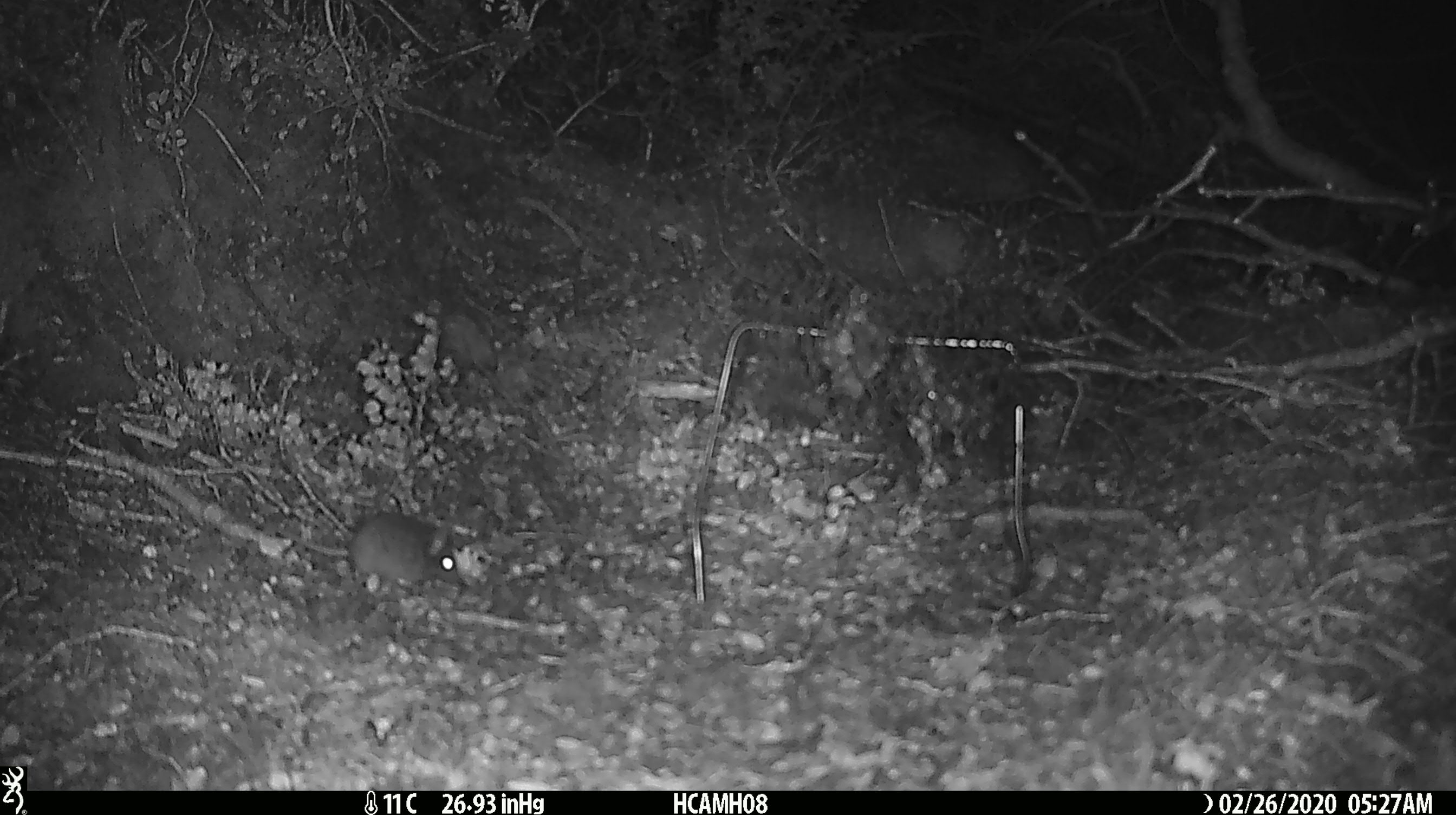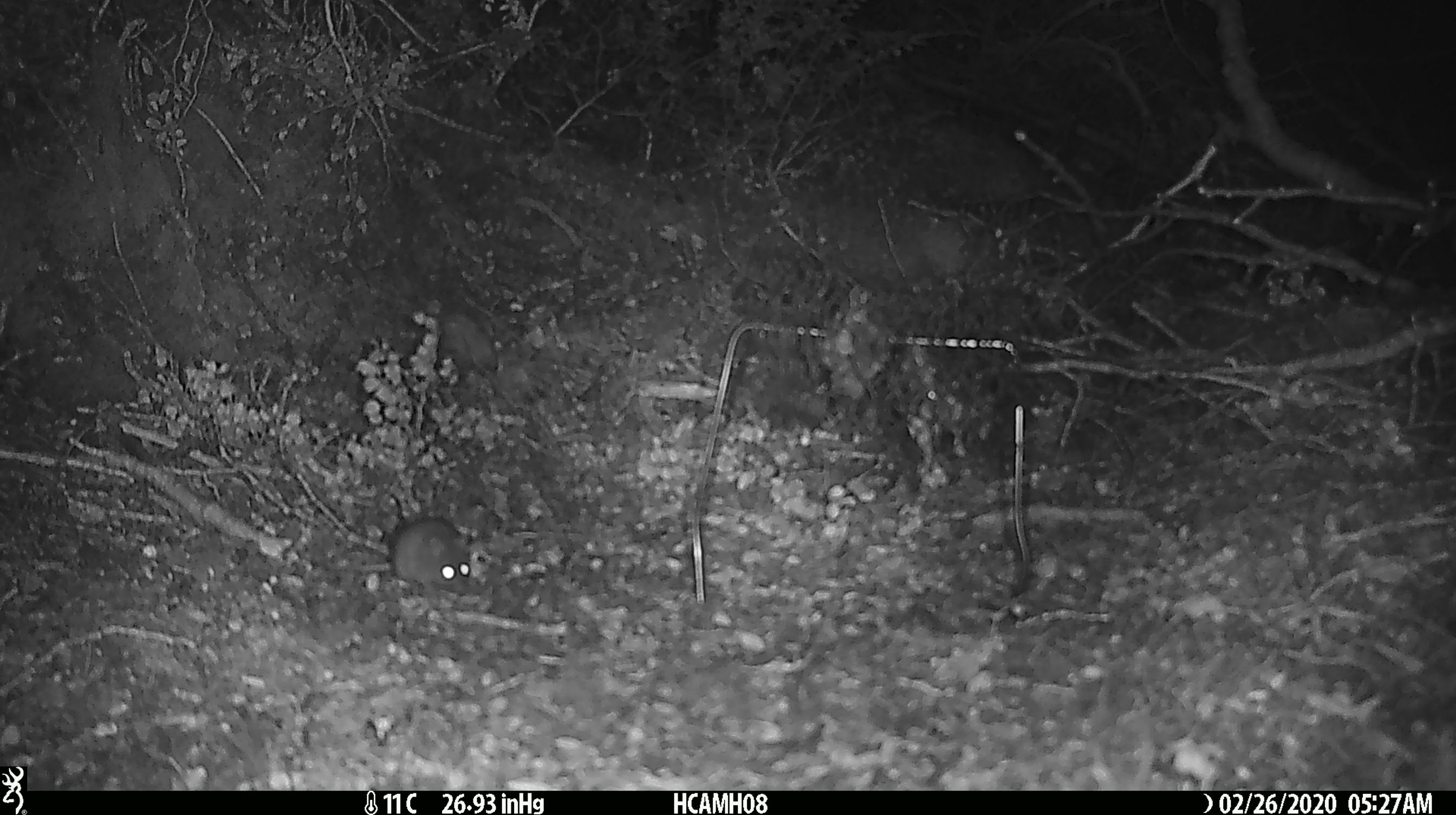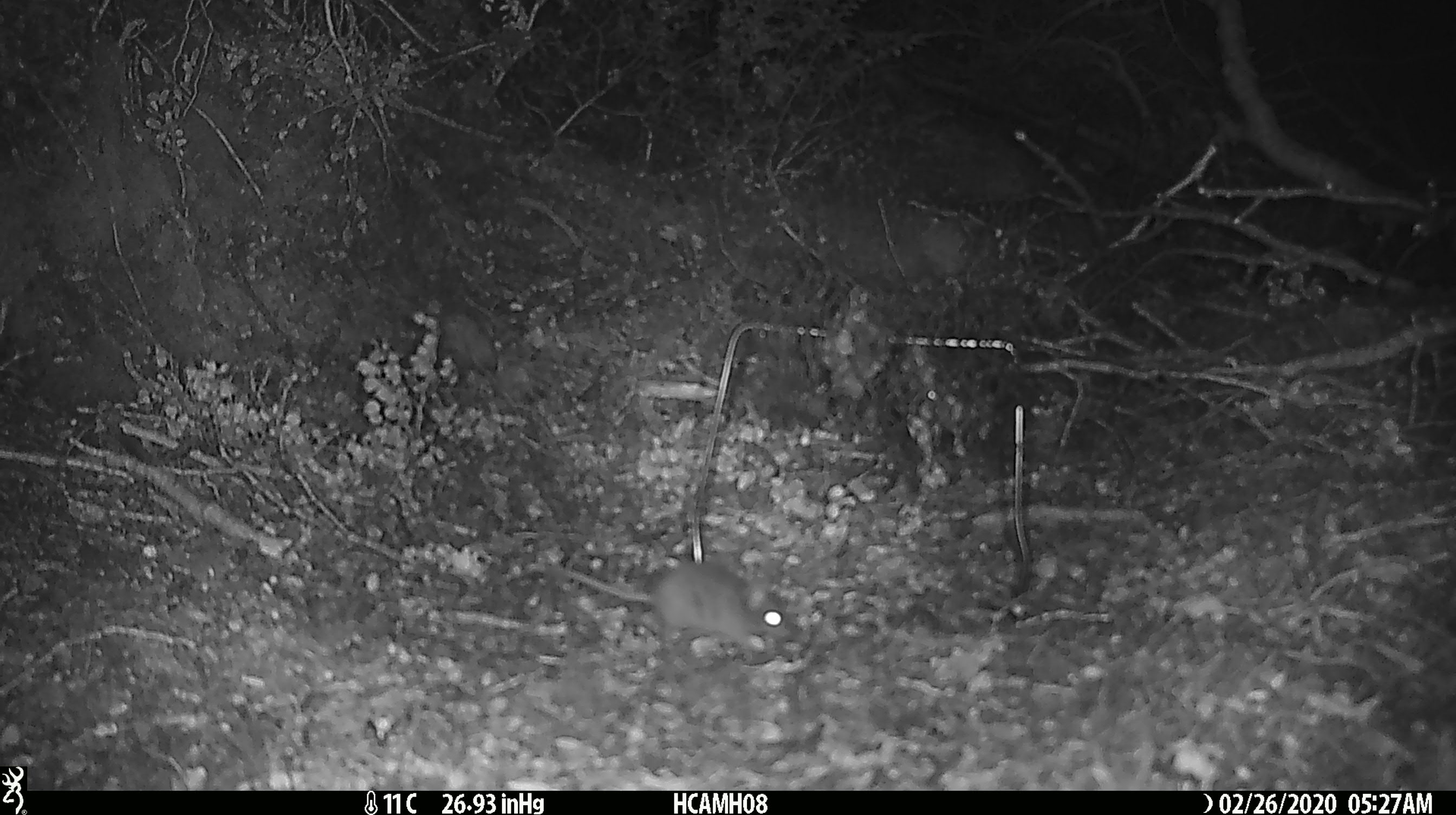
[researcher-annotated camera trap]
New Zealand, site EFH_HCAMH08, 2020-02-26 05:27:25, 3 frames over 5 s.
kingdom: Animalia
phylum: Chordata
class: Mammalia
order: Rodentia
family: Muridae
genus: Mus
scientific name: Mus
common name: mouse